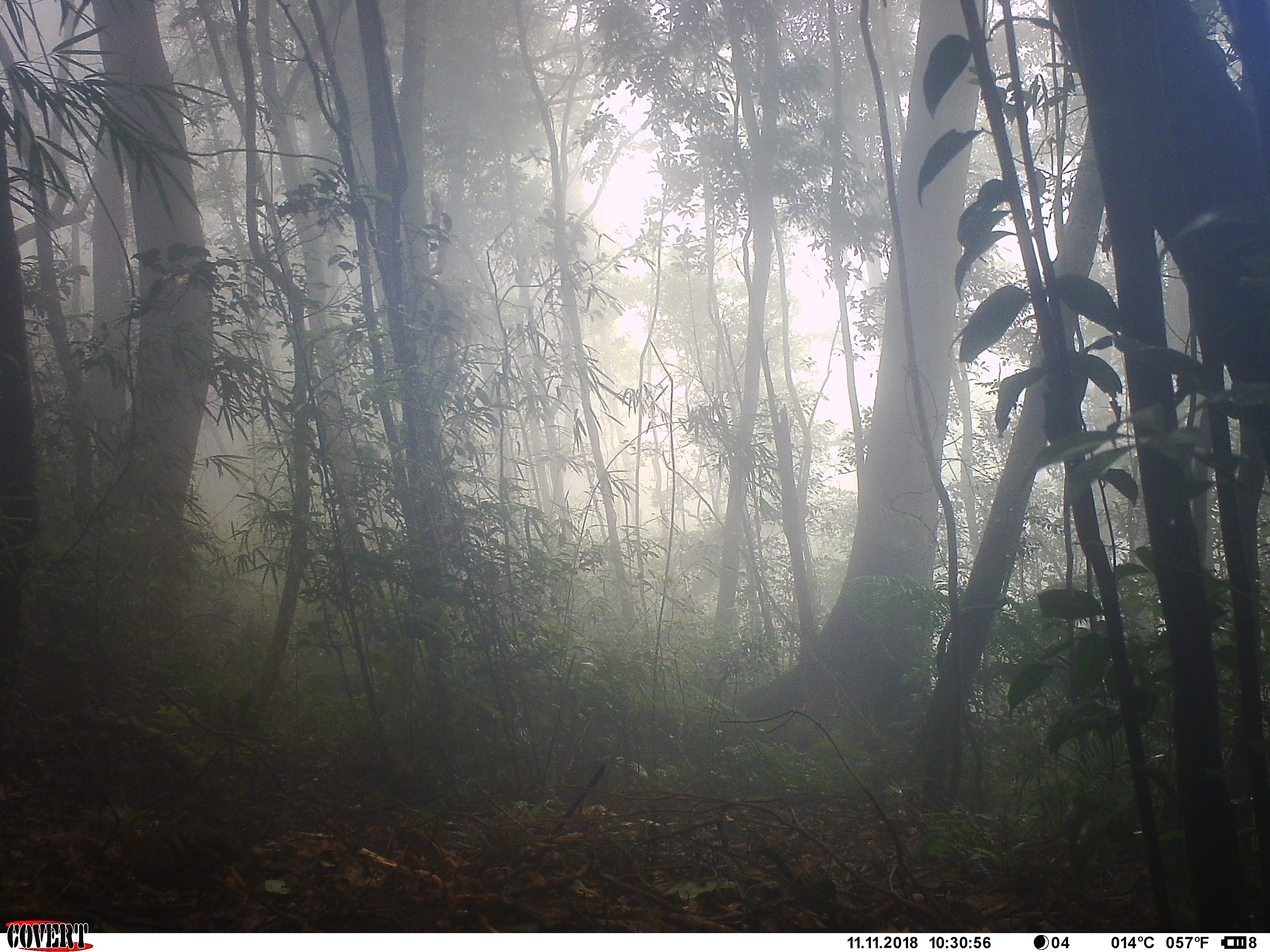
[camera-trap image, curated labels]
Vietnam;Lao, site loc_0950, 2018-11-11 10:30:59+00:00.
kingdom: Animalia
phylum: Chordata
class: Aves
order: Galliformes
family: Phasianidae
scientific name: Phasianidae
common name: partridge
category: unidentified partridge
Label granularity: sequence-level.